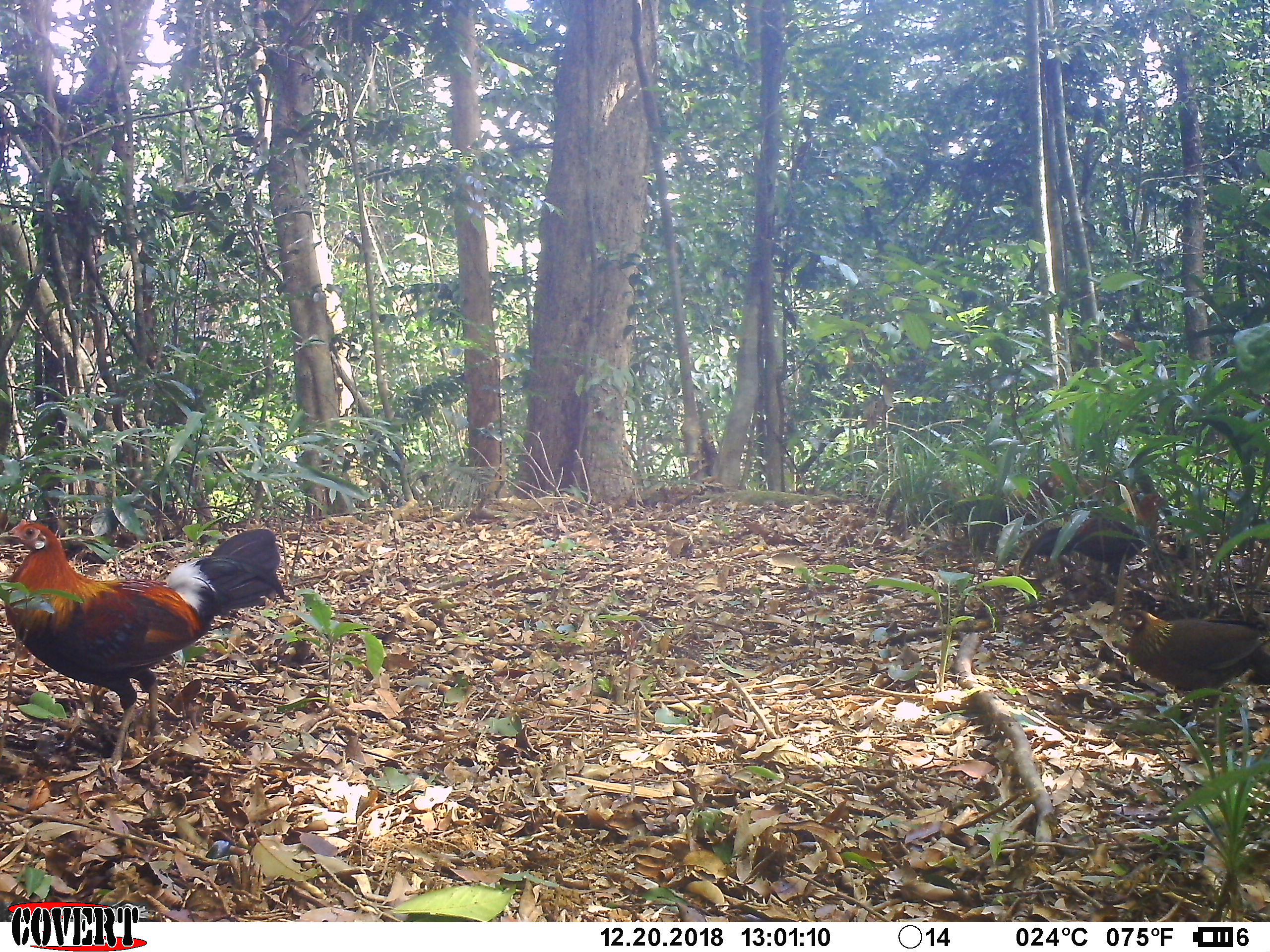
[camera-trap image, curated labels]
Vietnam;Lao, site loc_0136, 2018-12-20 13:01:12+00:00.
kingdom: Animalia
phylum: Chordata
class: Aves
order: Galliformes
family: Phasianidae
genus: Gallus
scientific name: Gallus gallus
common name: red junglefowl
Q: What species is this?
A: Red junglefowl (Gallus gallus).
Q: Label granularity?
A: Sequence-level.